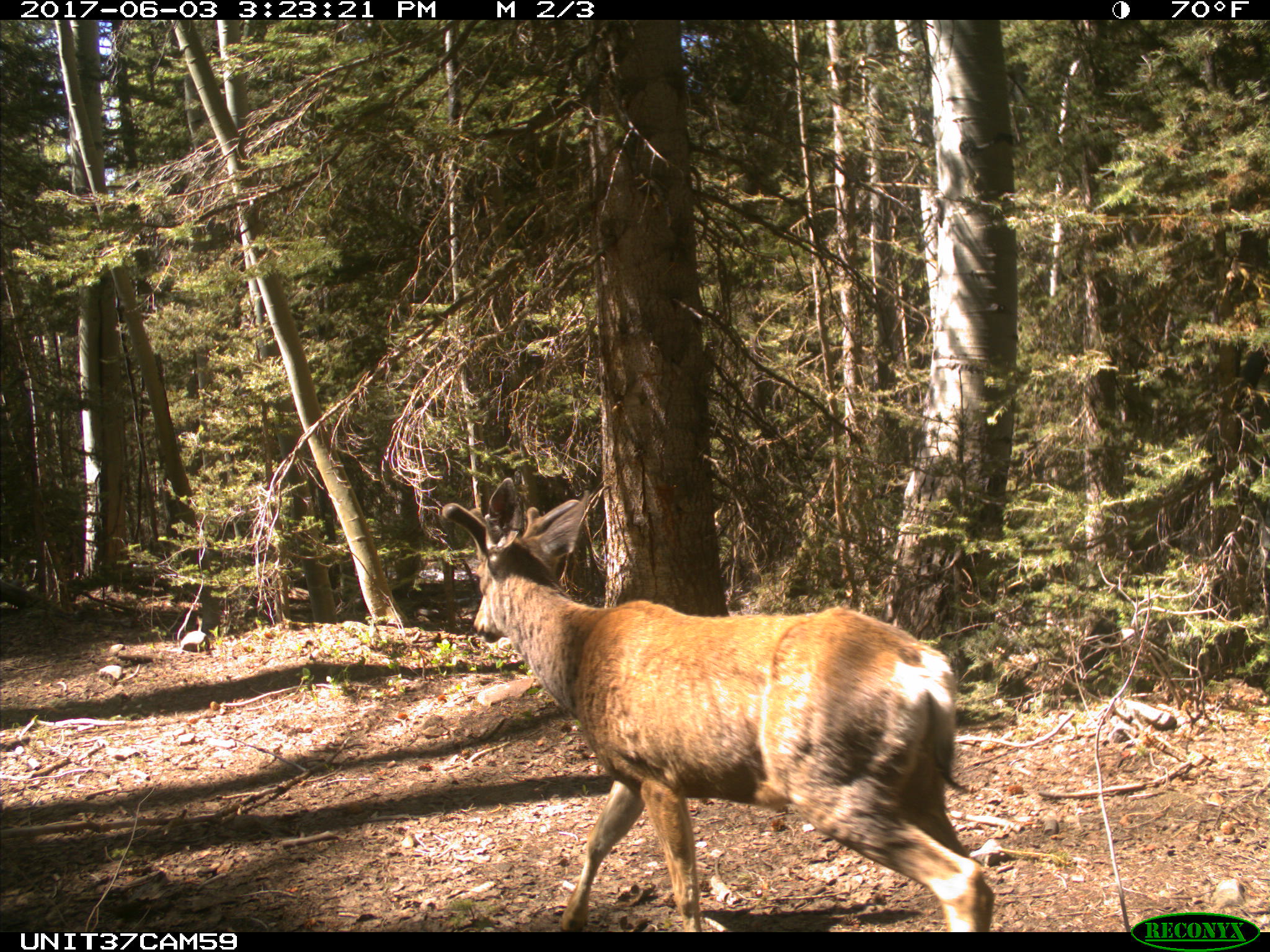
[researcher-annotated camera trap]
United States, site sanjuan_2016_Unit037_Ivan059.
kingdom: Animalia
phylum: Chordata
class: Mammalia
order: Artiodactyla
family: Cervidae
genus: Odocoileus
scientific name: Odocoileus hemionus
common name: mule deer